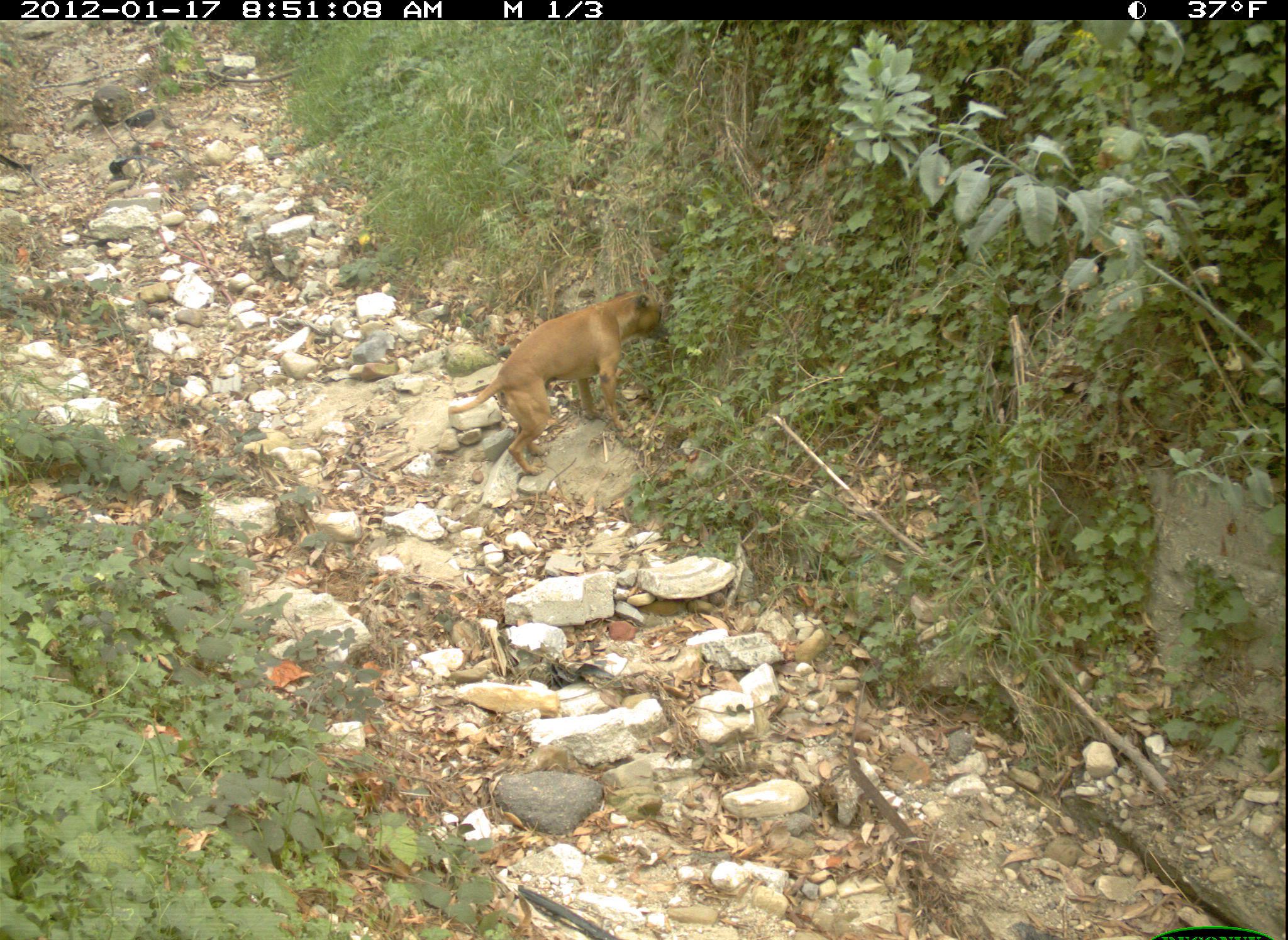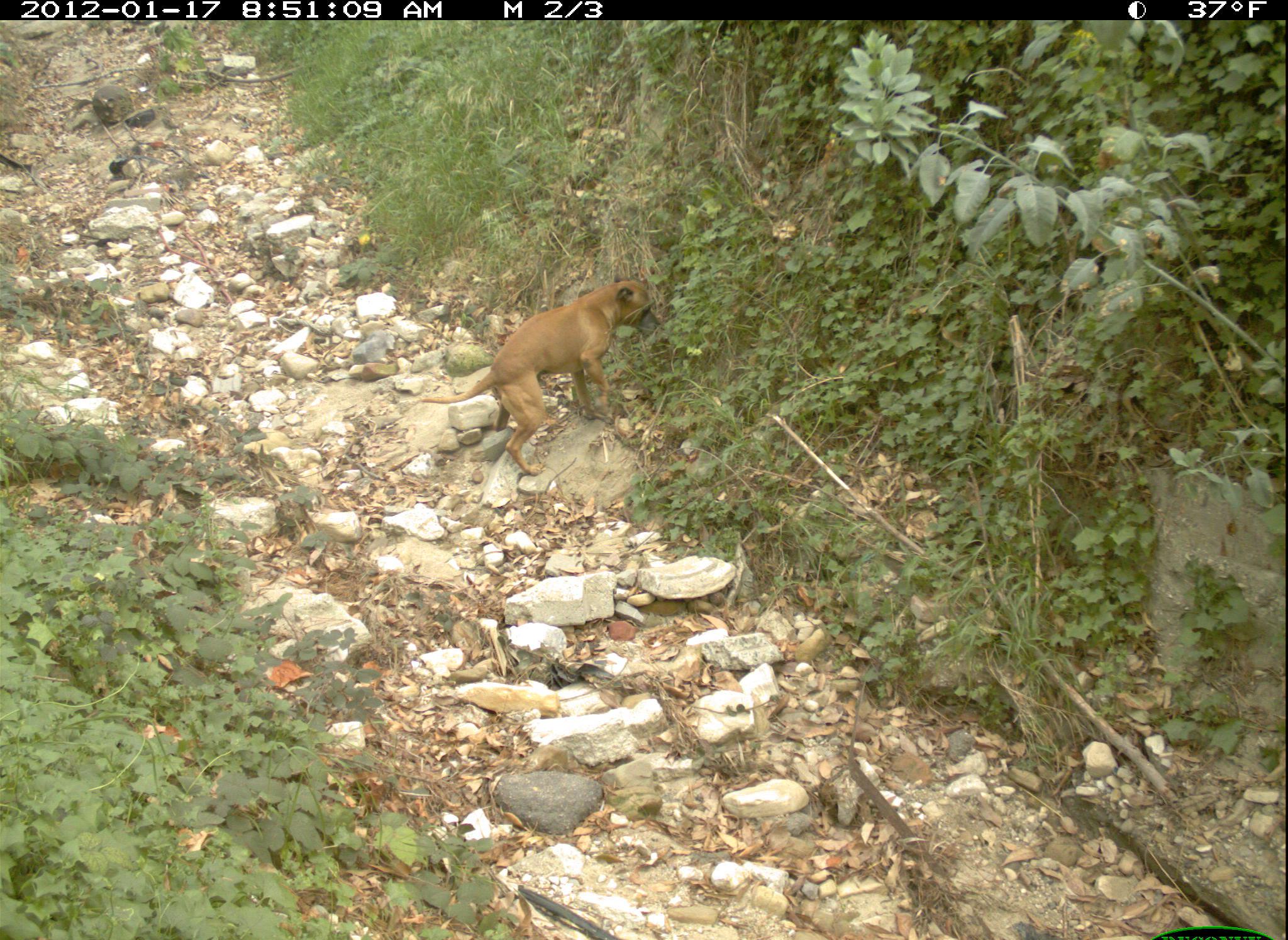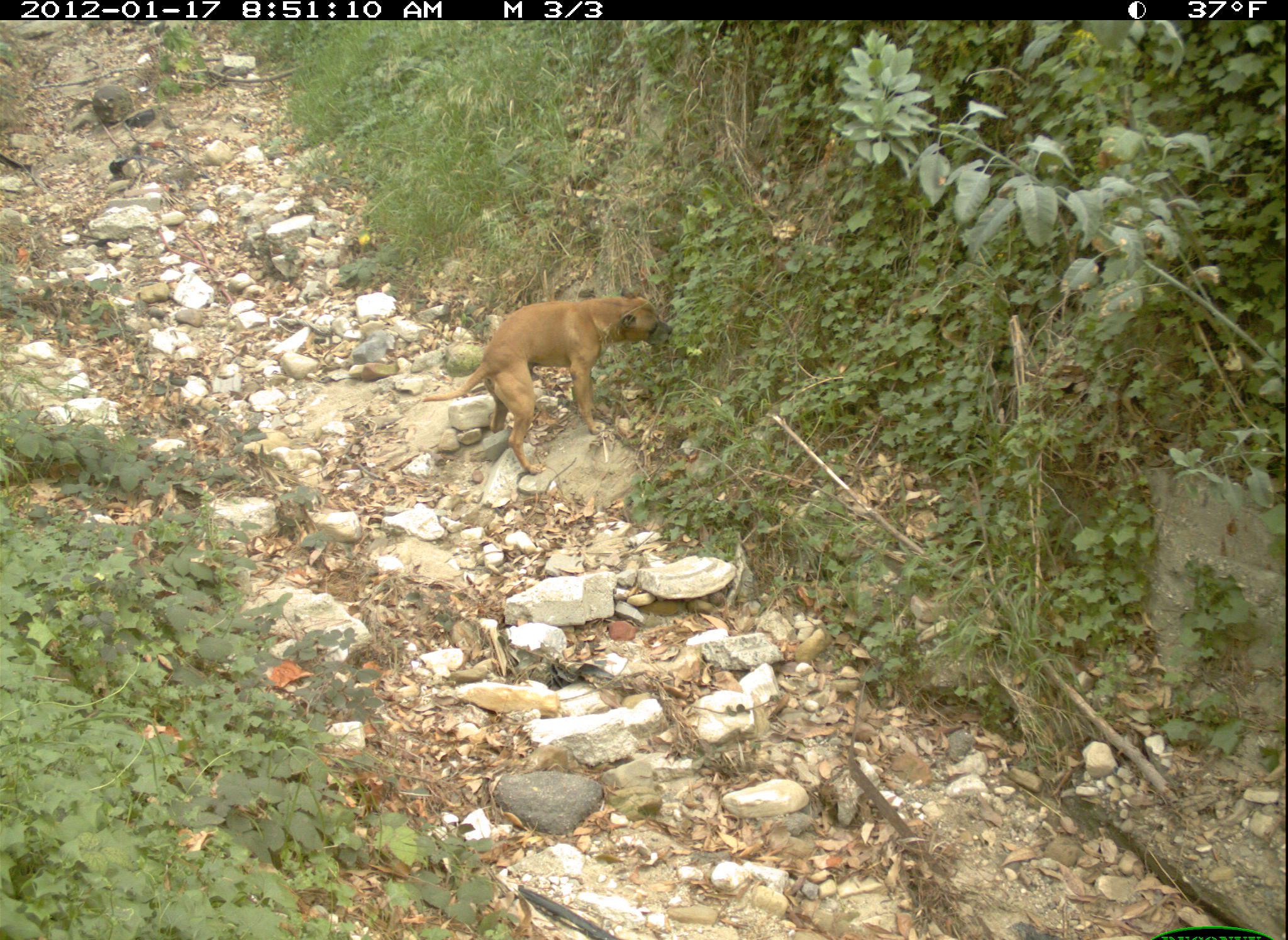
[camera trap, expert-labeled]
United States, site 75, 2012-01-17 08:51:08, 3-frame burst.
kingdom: Animalia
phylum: Chordata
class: Mammalia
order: Carnivora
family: Canidae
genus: Canis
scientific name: Canis familiaris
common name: domestic dog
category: dog